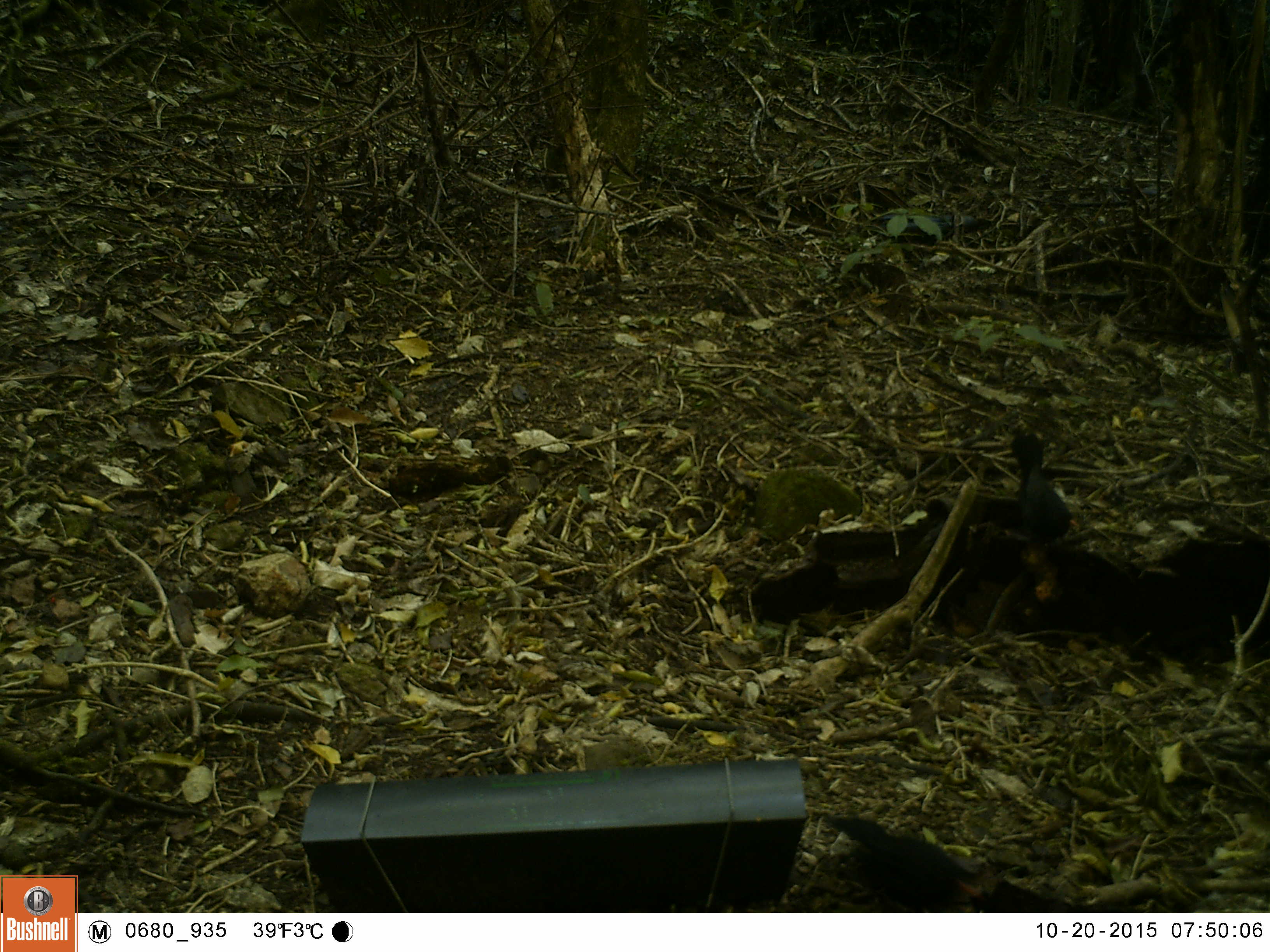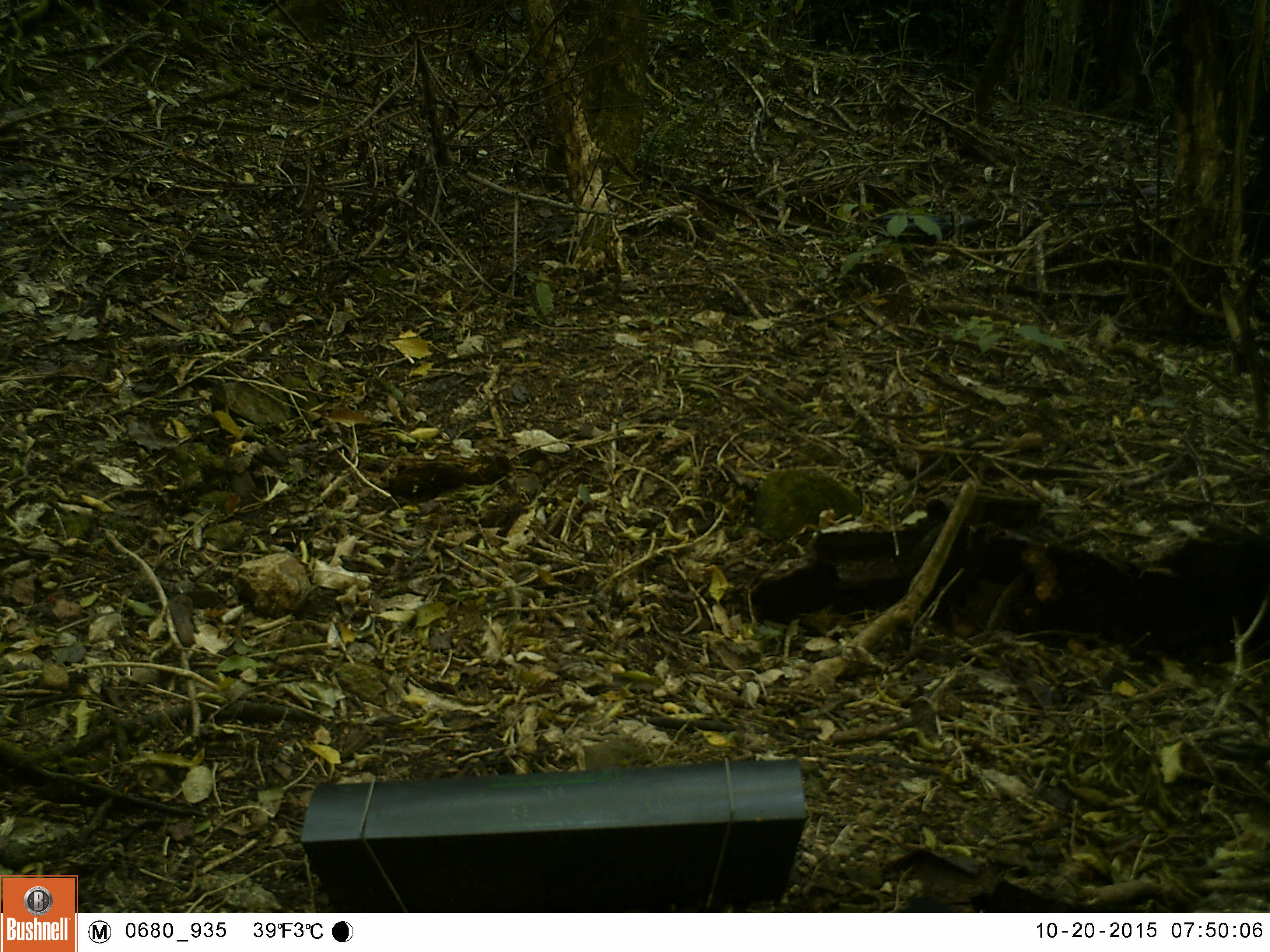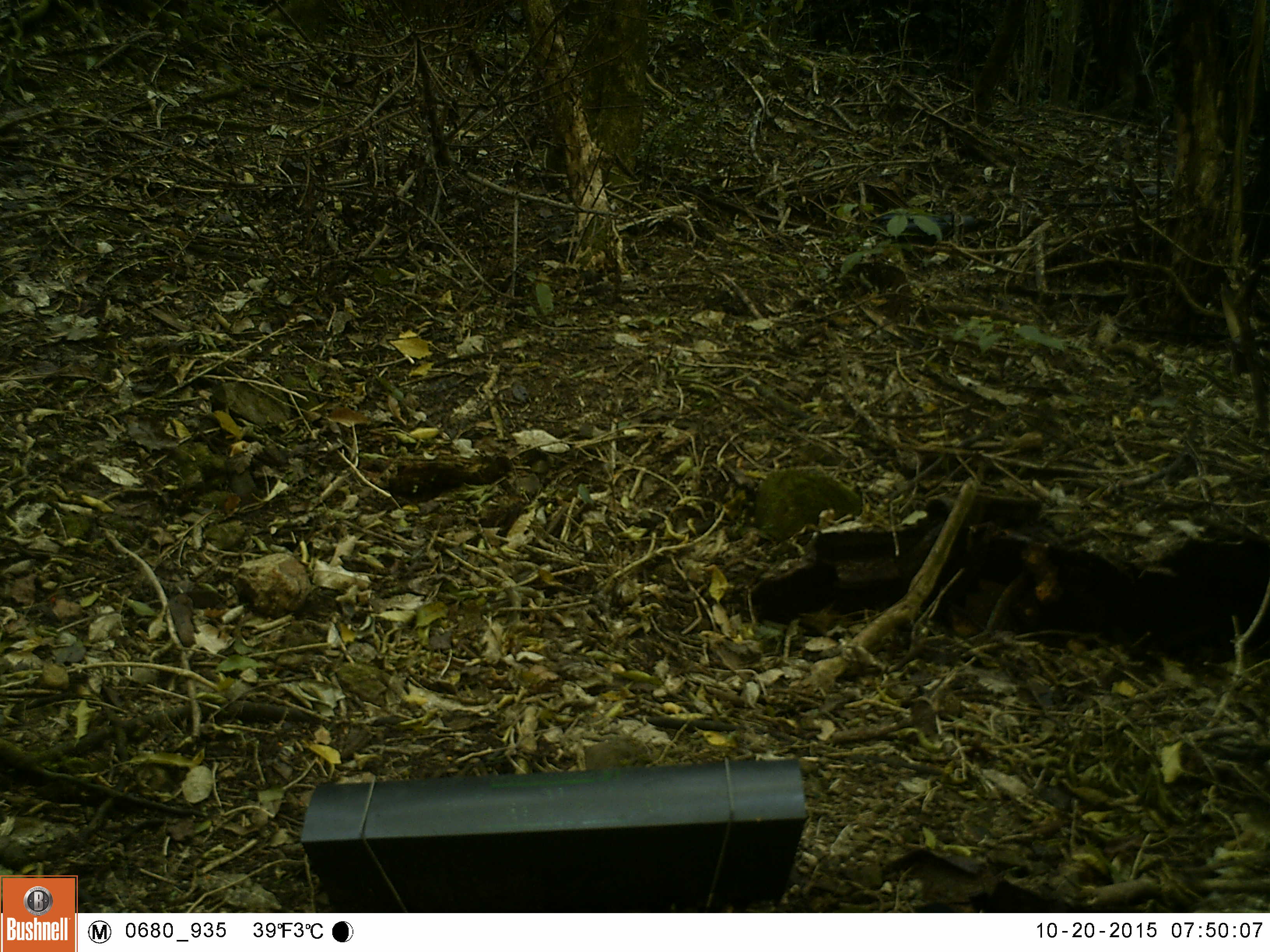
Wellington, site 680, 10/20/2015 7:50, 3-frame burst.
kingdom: Animalia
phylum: Chordata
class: Aves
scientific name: Aves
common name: bird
Bird (Aves).